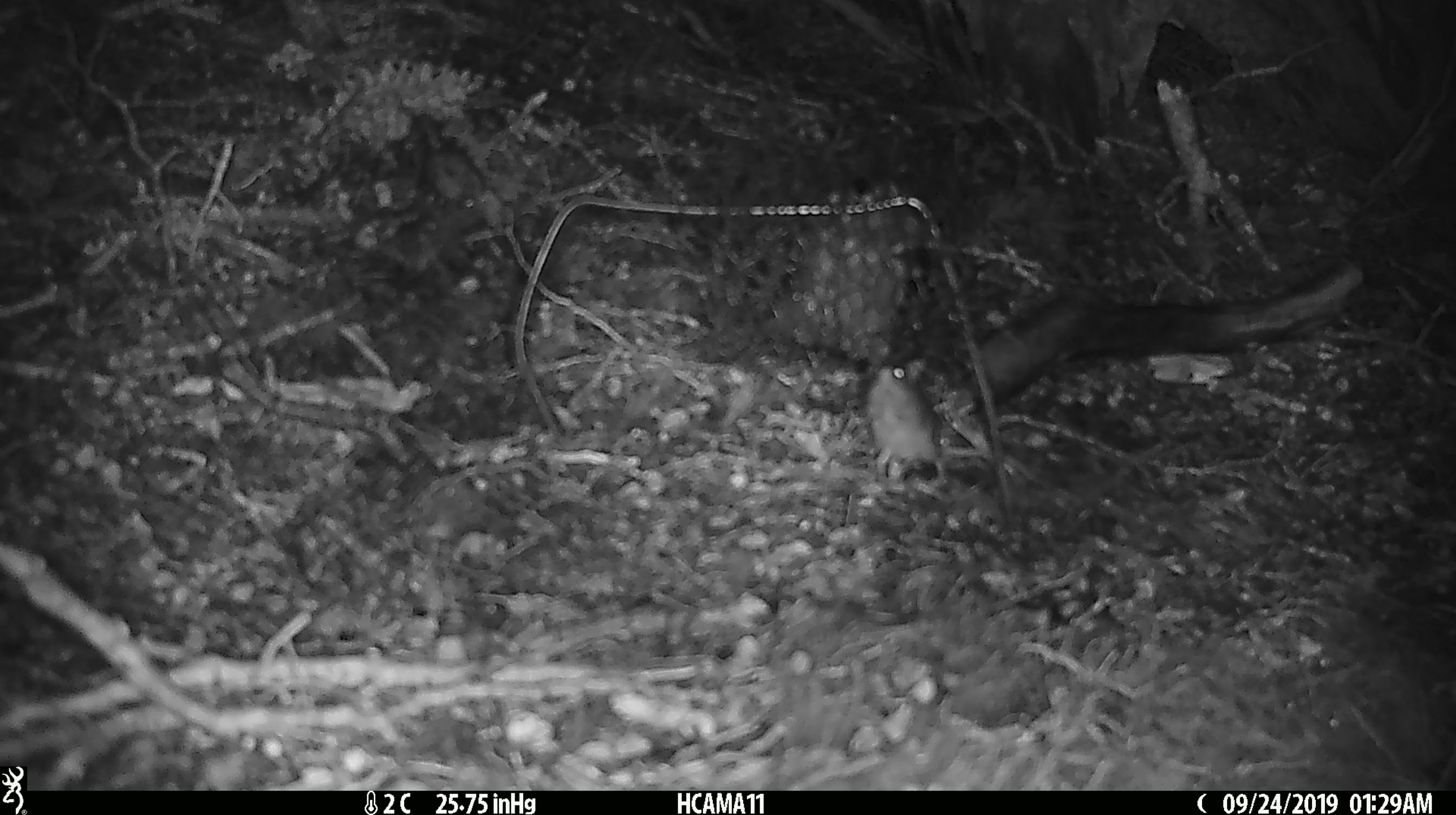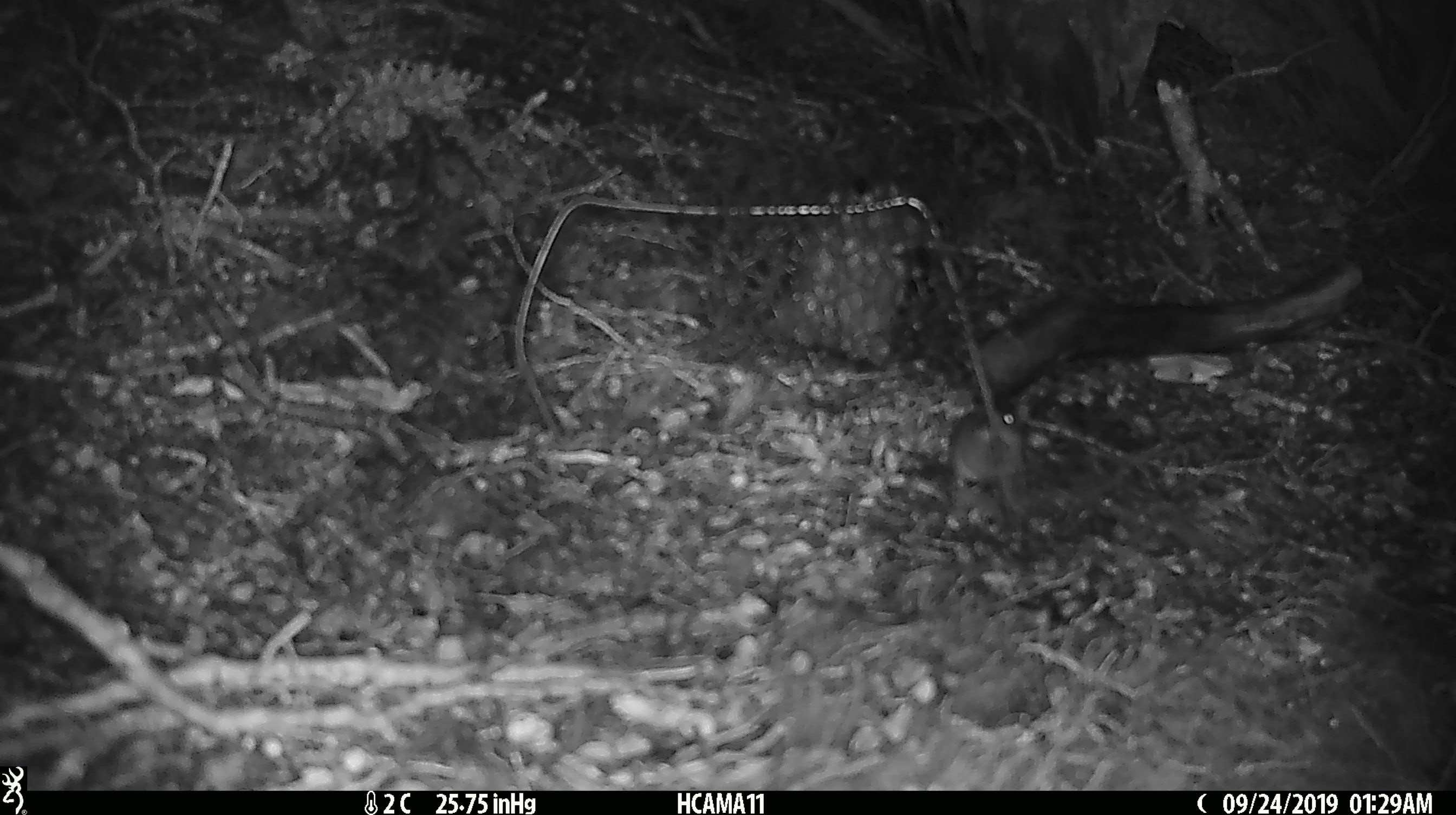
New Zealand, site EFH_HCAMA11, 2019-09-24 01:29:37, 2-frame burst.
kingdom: Animalia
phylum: Chordata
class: Mammalia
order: Rodentia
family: Muridae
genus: Mus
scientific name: Mus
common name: mouse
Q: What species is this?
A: Mouse (Mus).